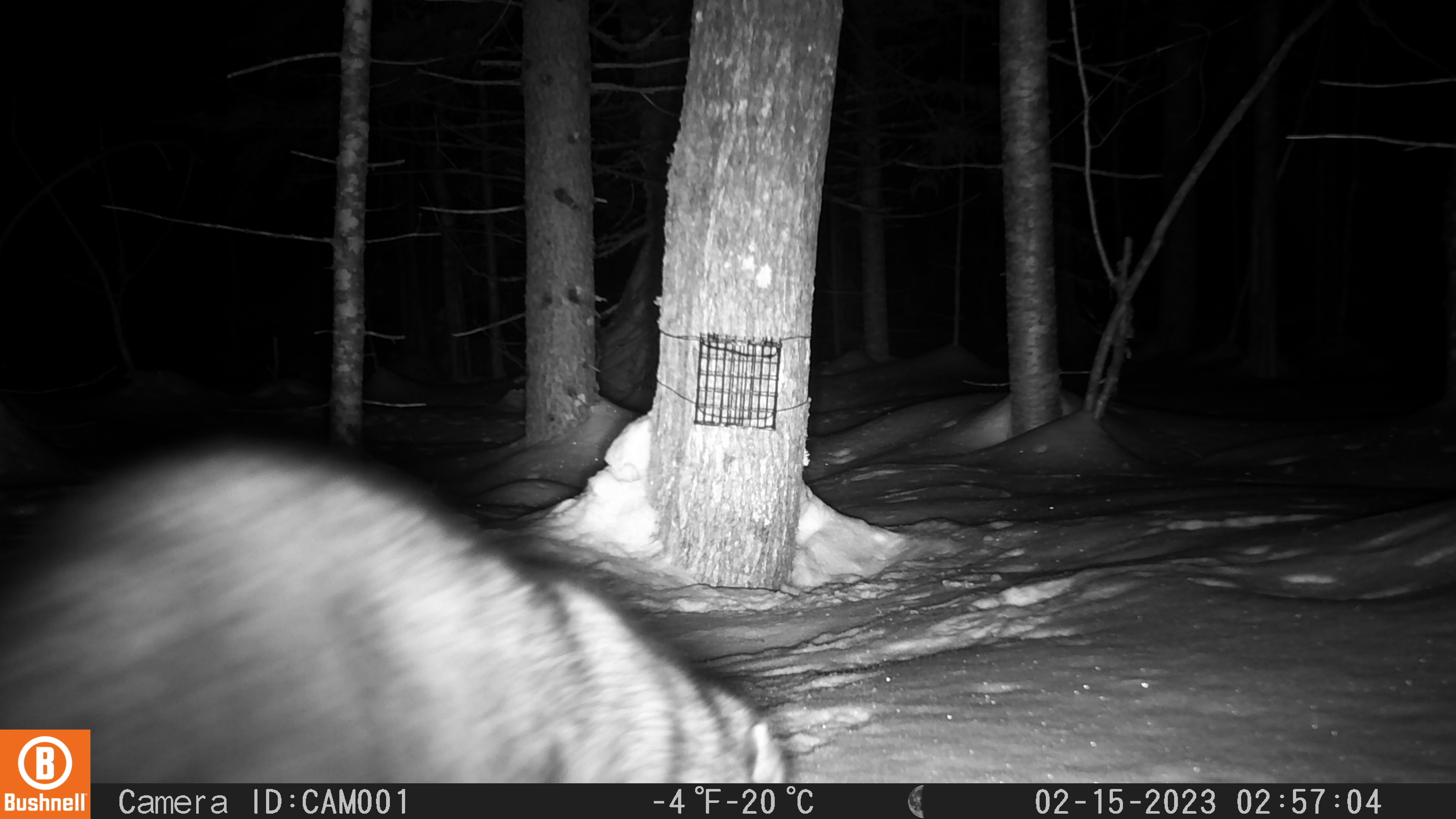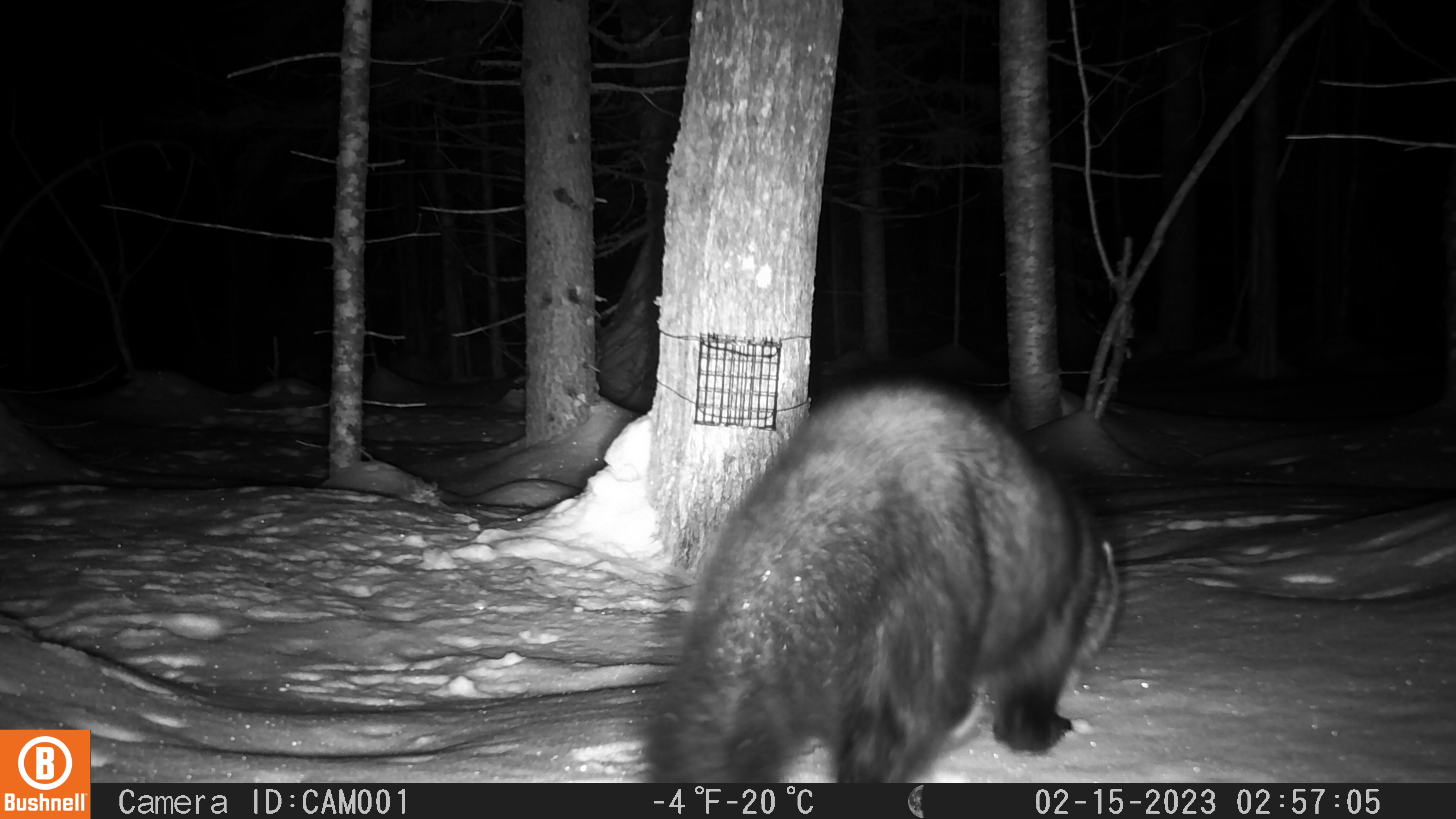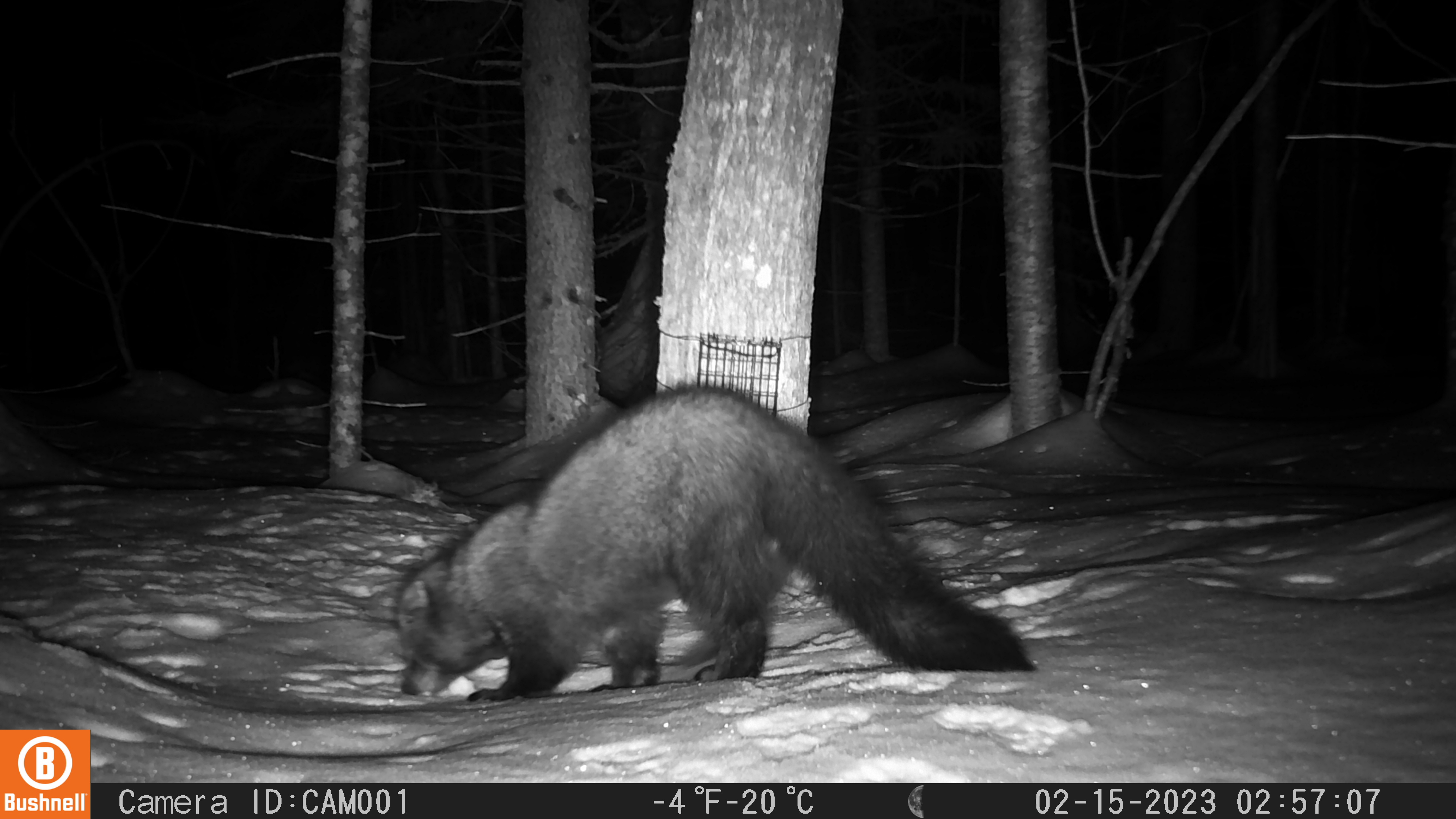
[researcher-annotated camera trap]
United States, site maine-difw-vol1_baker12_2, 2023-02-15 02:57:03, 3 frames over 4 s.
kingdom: Animalia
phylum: Chordata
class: Mammalia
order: Carnivora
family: Mustelidae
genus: Pekania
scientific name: Pekania pennanti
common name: fisher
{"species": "fisher (Pekania pennanti)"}